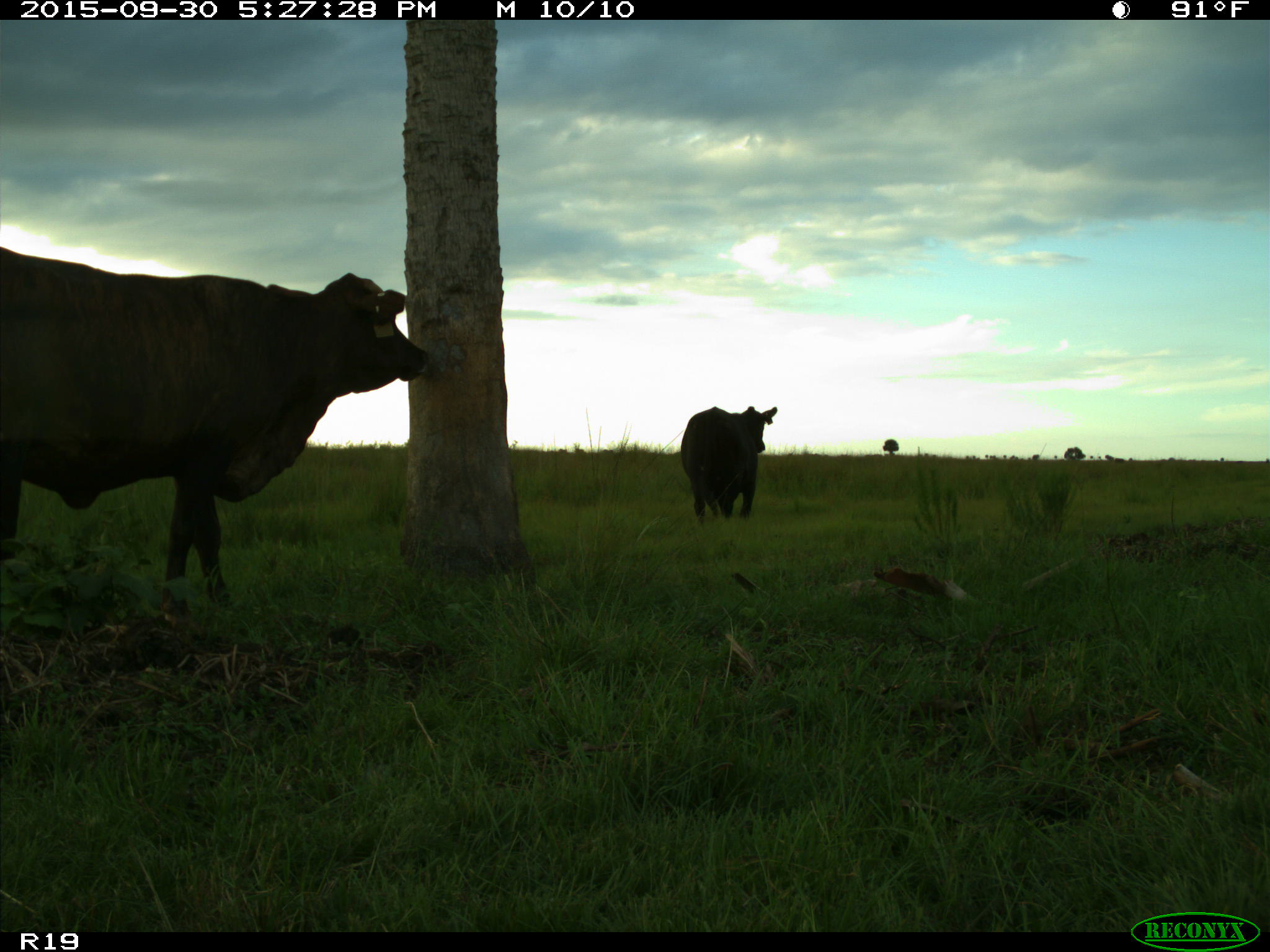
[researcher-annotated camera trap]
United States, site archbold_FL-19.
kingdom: Animalia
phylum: Chordata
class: Mammalia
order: Artiodactyla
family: Bovidae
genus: Bos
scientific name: Bos taurus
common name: domestic cow